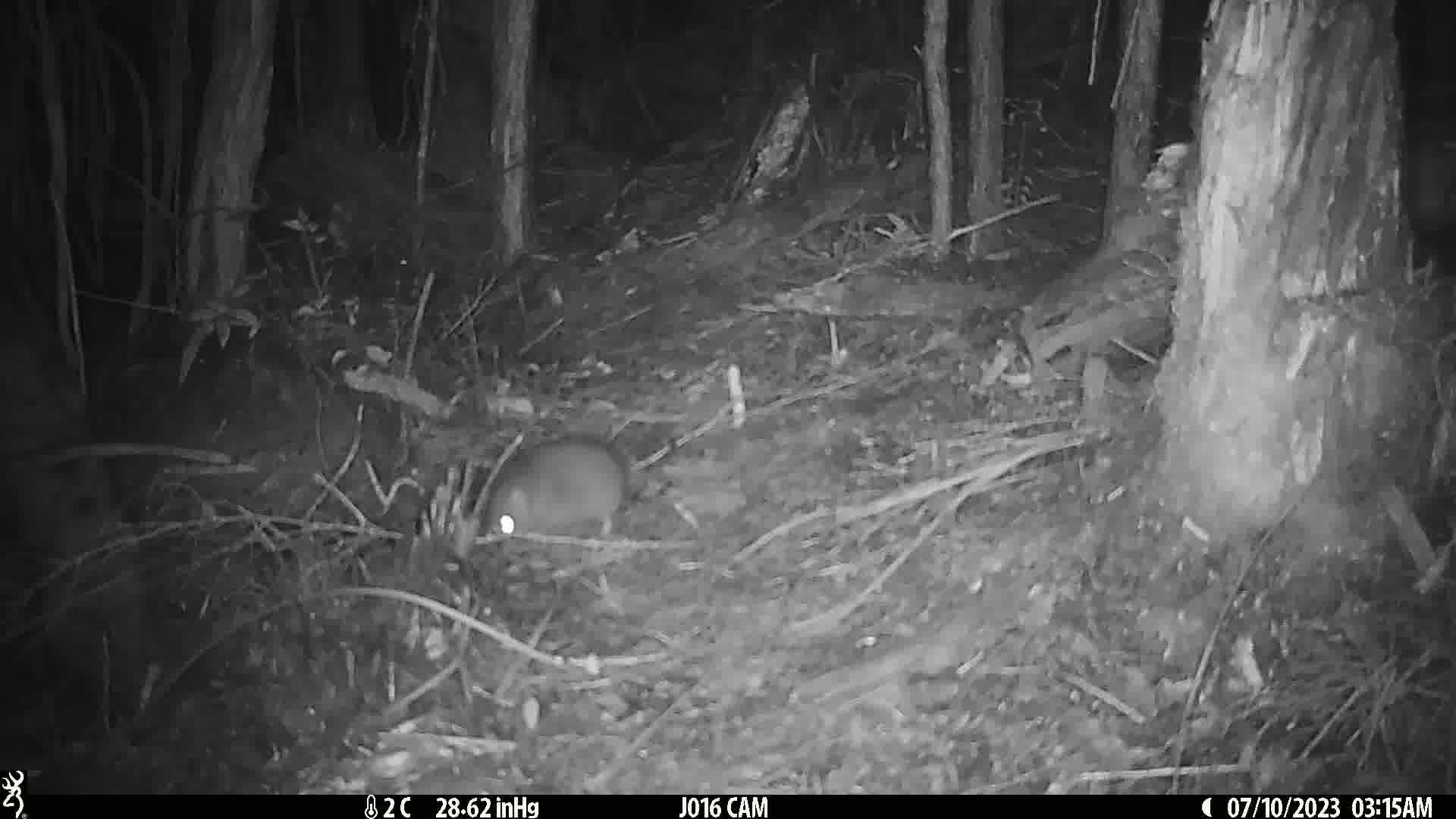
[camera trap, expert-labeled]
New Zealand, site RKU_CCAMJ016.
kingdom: Animalia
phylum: Chordata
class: Mammalia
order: Rodentia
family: Muridae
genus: Rattus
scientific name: Rattus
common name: rat